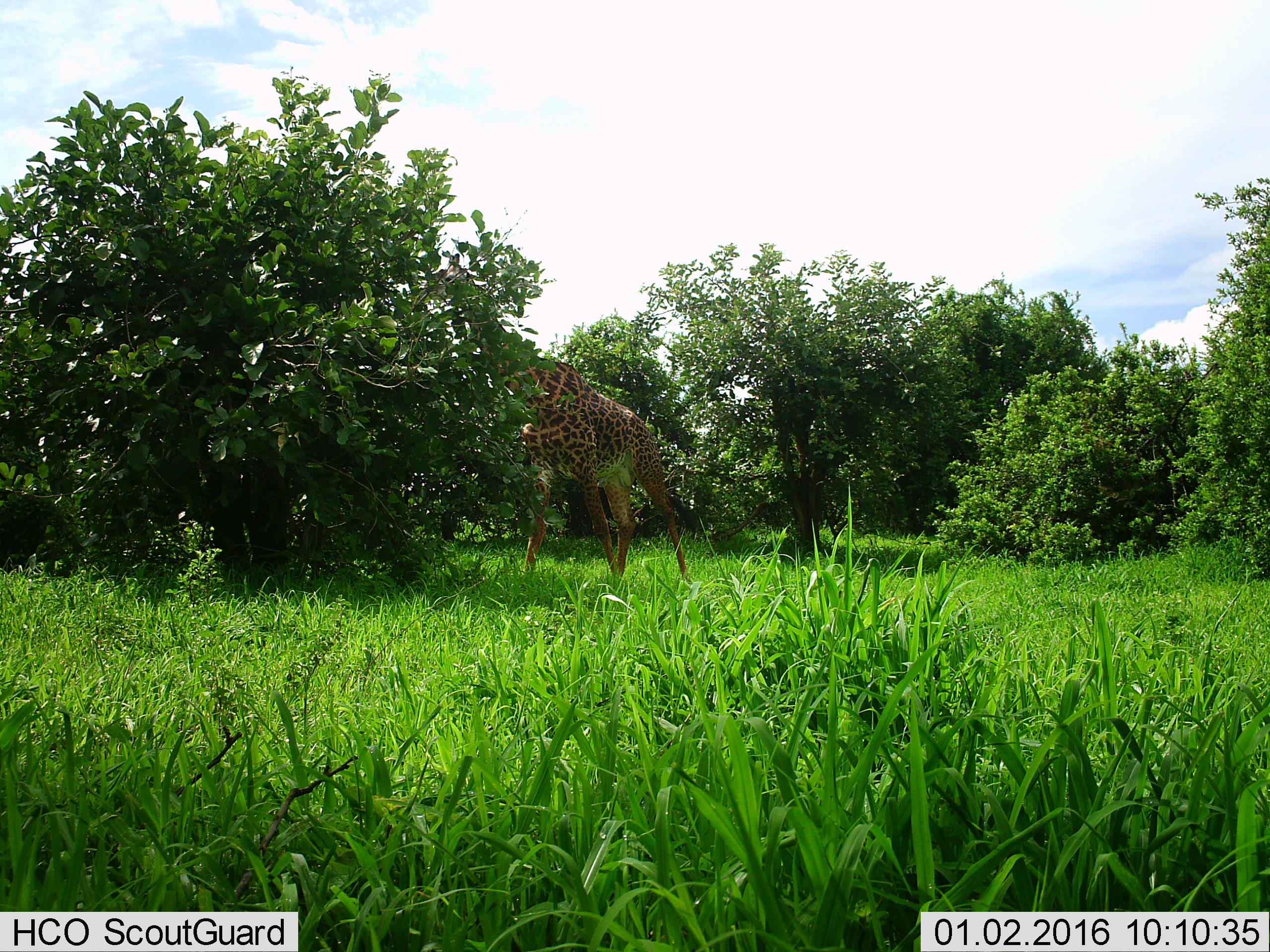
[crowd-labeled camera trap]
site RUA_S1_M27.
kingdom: Animalia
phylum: Chordata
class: Mammalia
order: Artiodactyla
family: Giraffidae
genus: Giraffa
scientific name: Giraffa camelopardalis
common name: giraffe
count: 1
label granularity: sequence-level